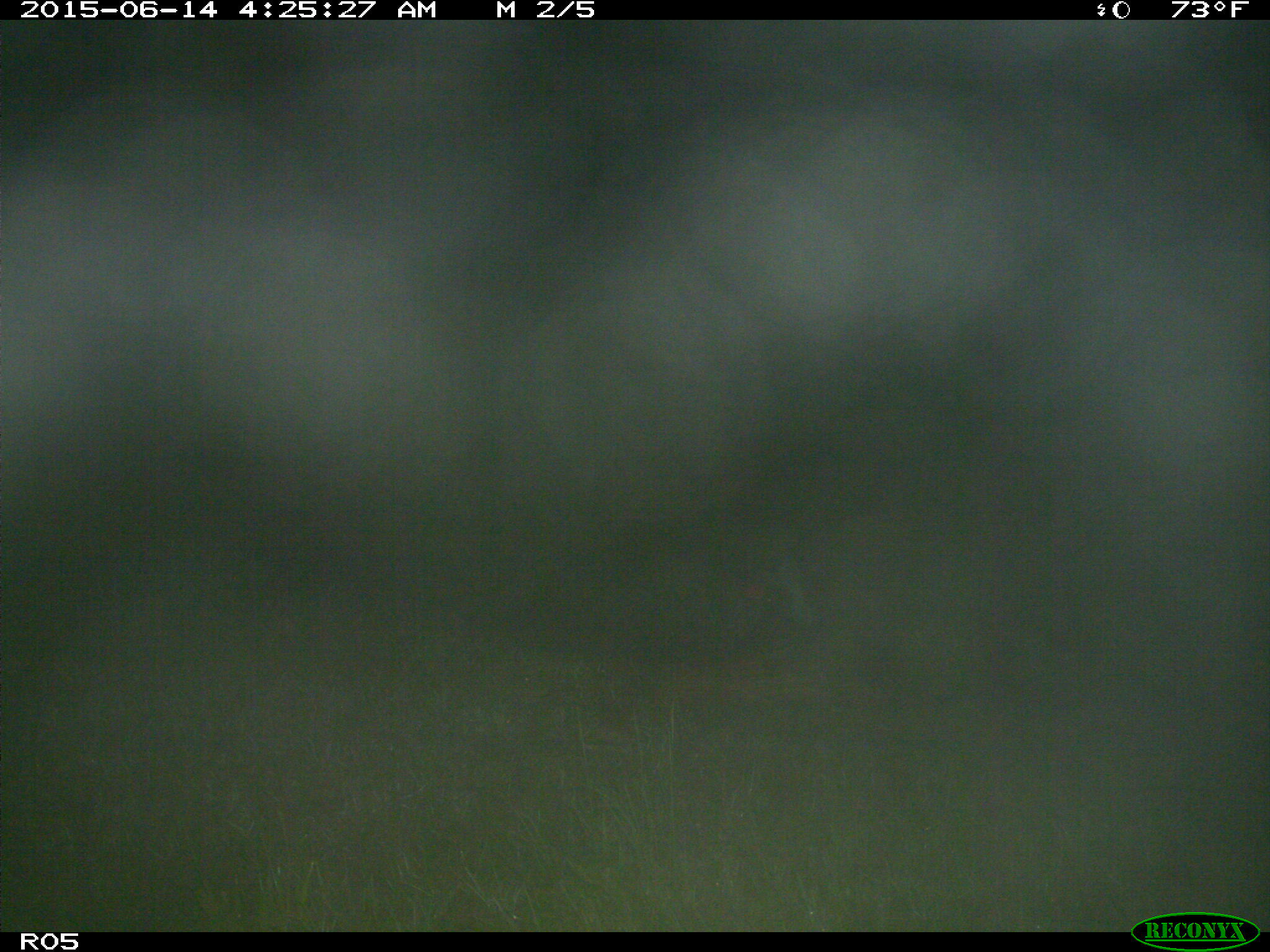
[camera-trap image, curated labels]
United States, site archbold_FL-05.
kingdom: Animalia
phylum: Chordata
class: Mammalia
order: Artiodactyla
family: Suidae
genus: Sus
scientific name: Sus scrofa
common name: wild boar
Sus scrofa (wild boar).